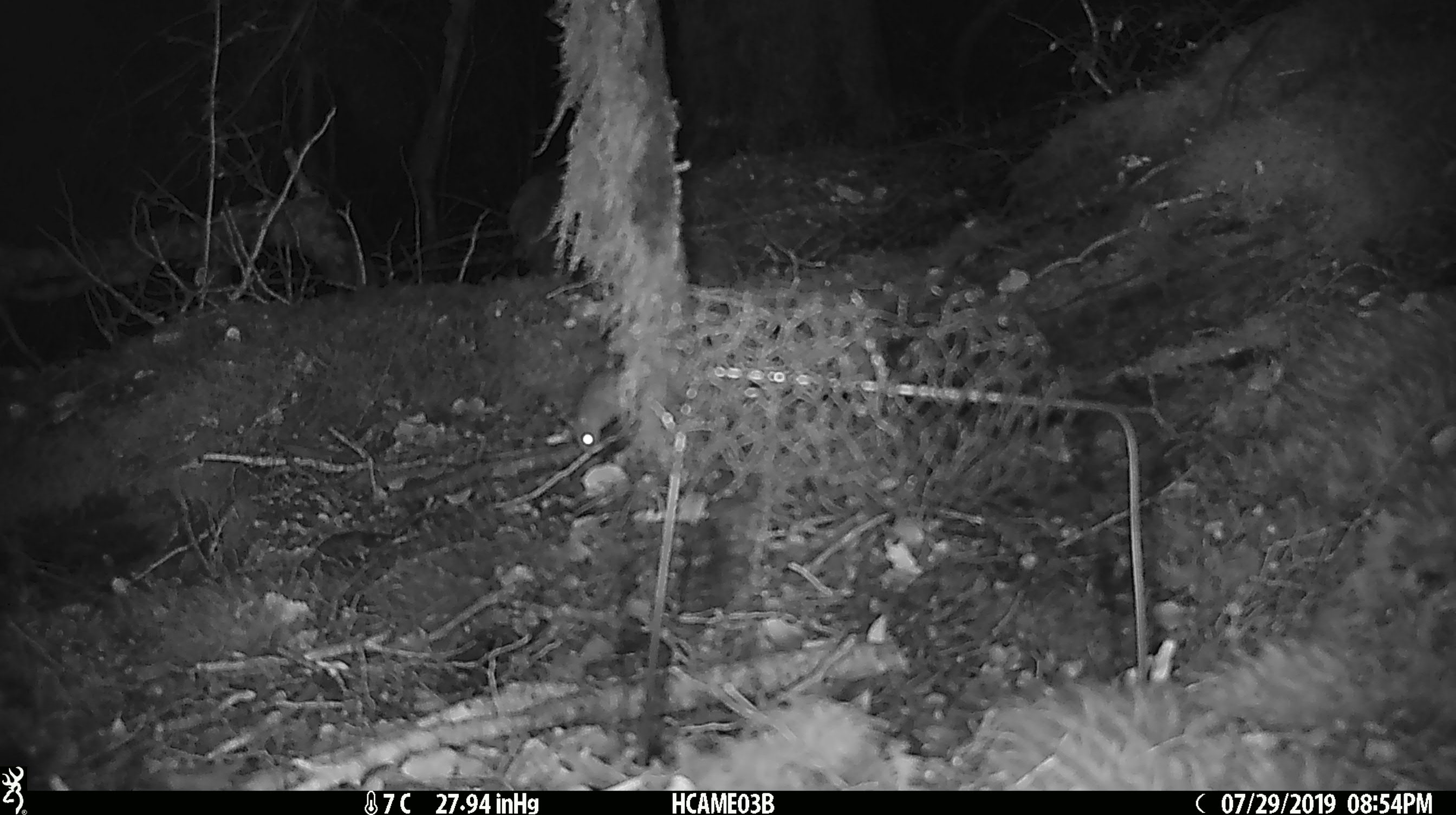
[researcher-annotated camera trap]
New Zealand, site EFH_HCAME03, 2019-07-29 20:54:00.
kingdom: Animalia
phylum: Chordata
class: Mammalia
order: Rodentia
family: Muridae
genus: Mus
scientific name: Mus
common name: mouse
Mouse (Mus).